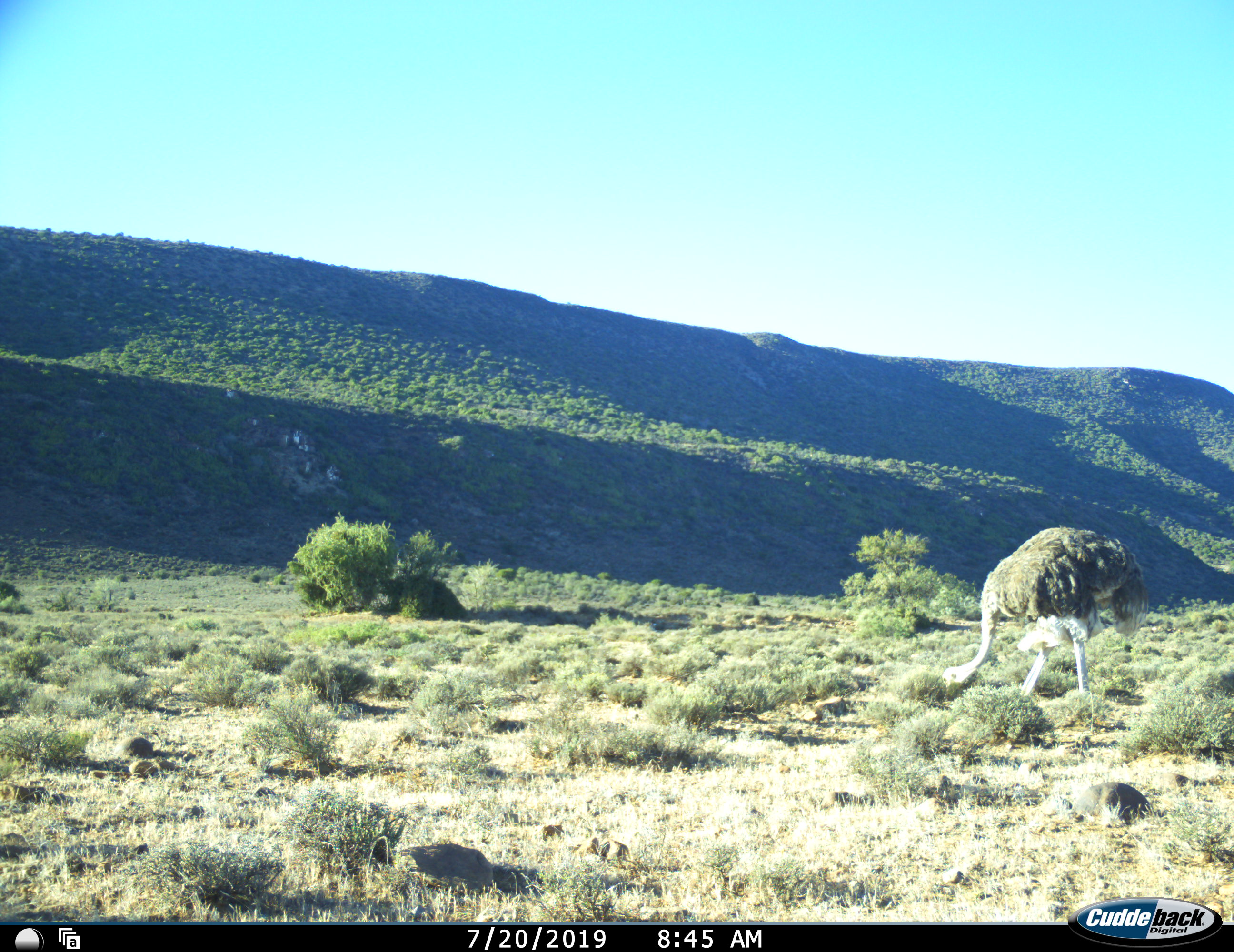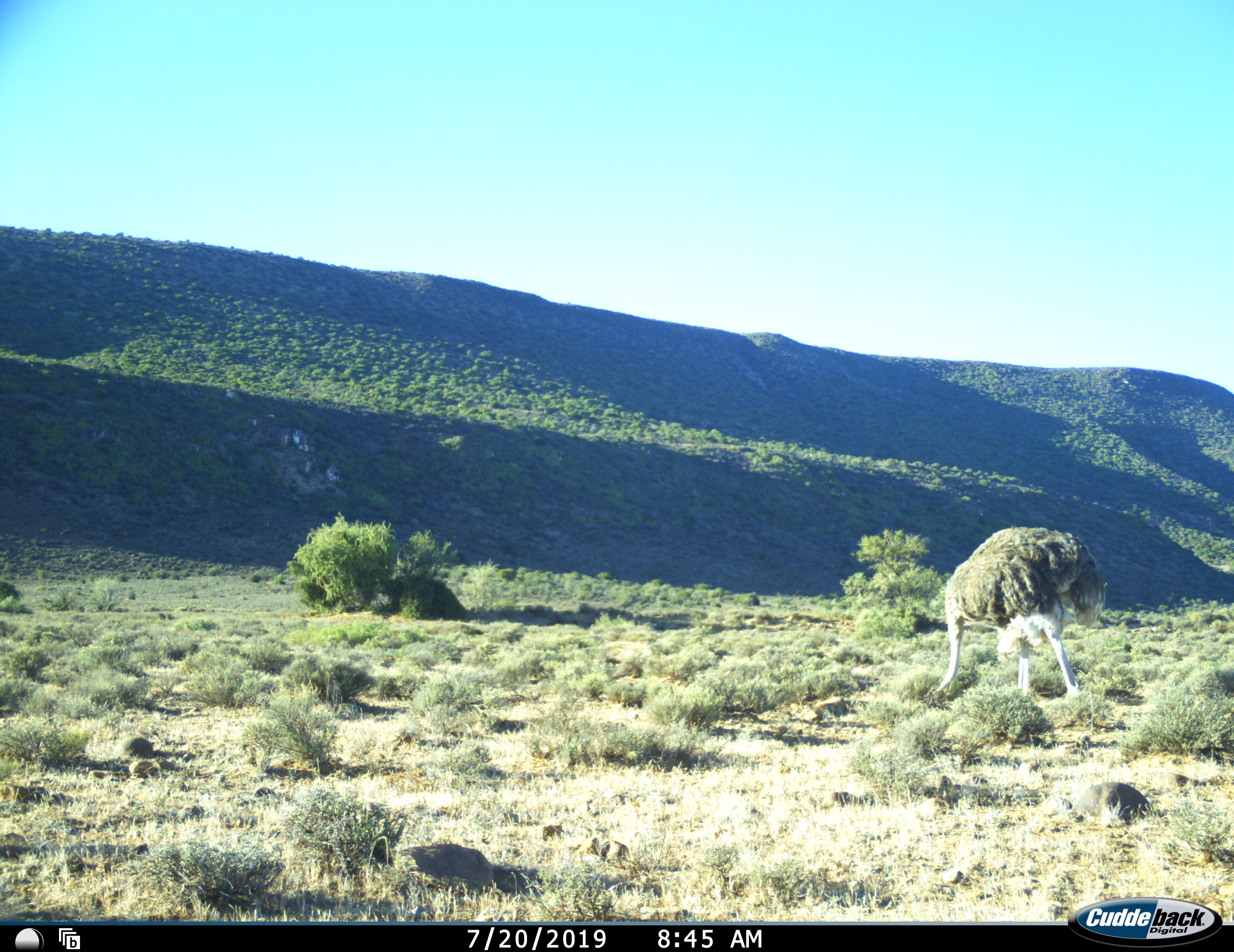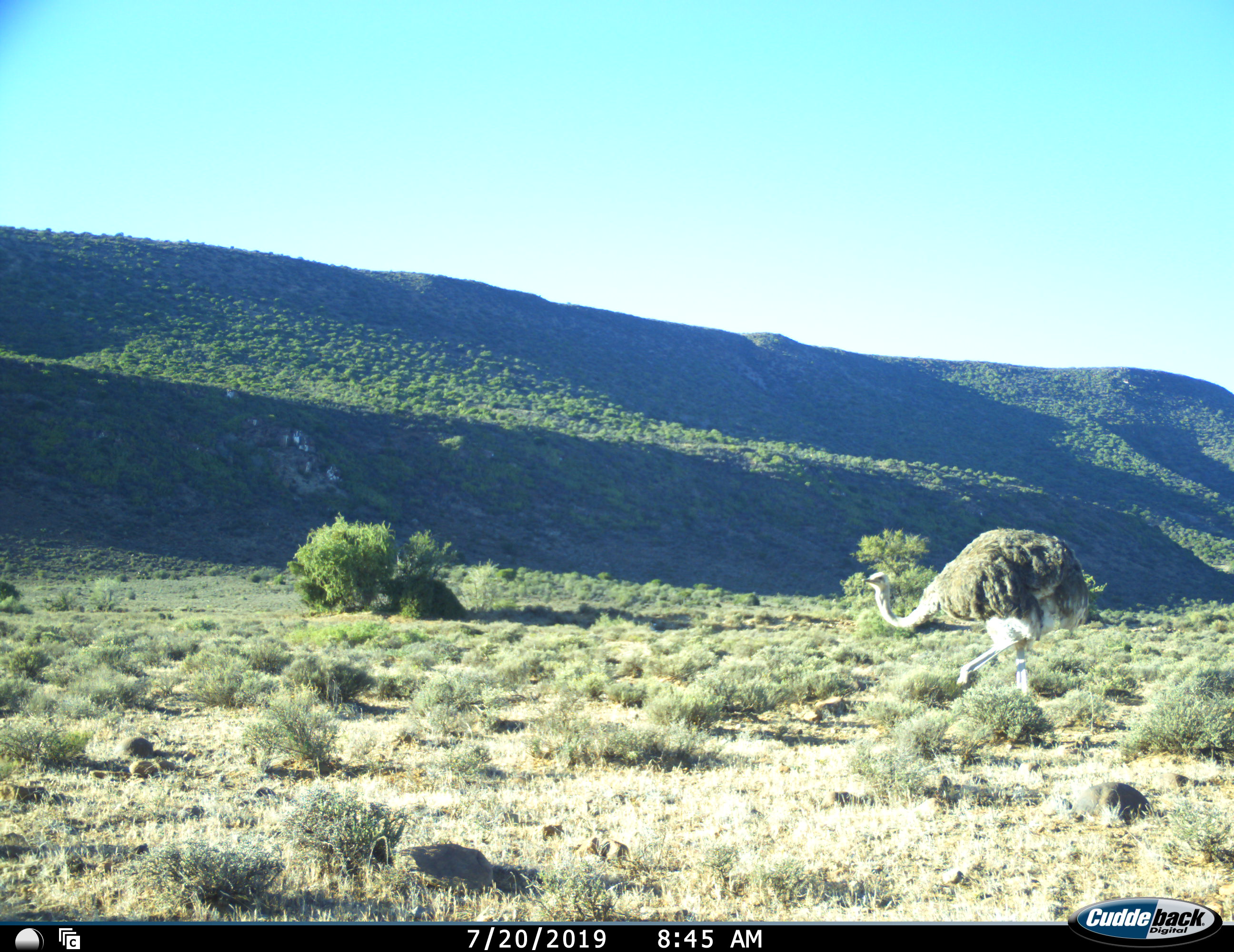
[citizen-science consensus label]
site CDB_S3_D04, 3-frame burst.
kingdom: Animalia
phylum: Chordata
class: Aves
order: Struthioniformes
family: Struthionidae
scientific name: Struthionidae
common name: ostrich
Ostrich (Struthionidae), count 1. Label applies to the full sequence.